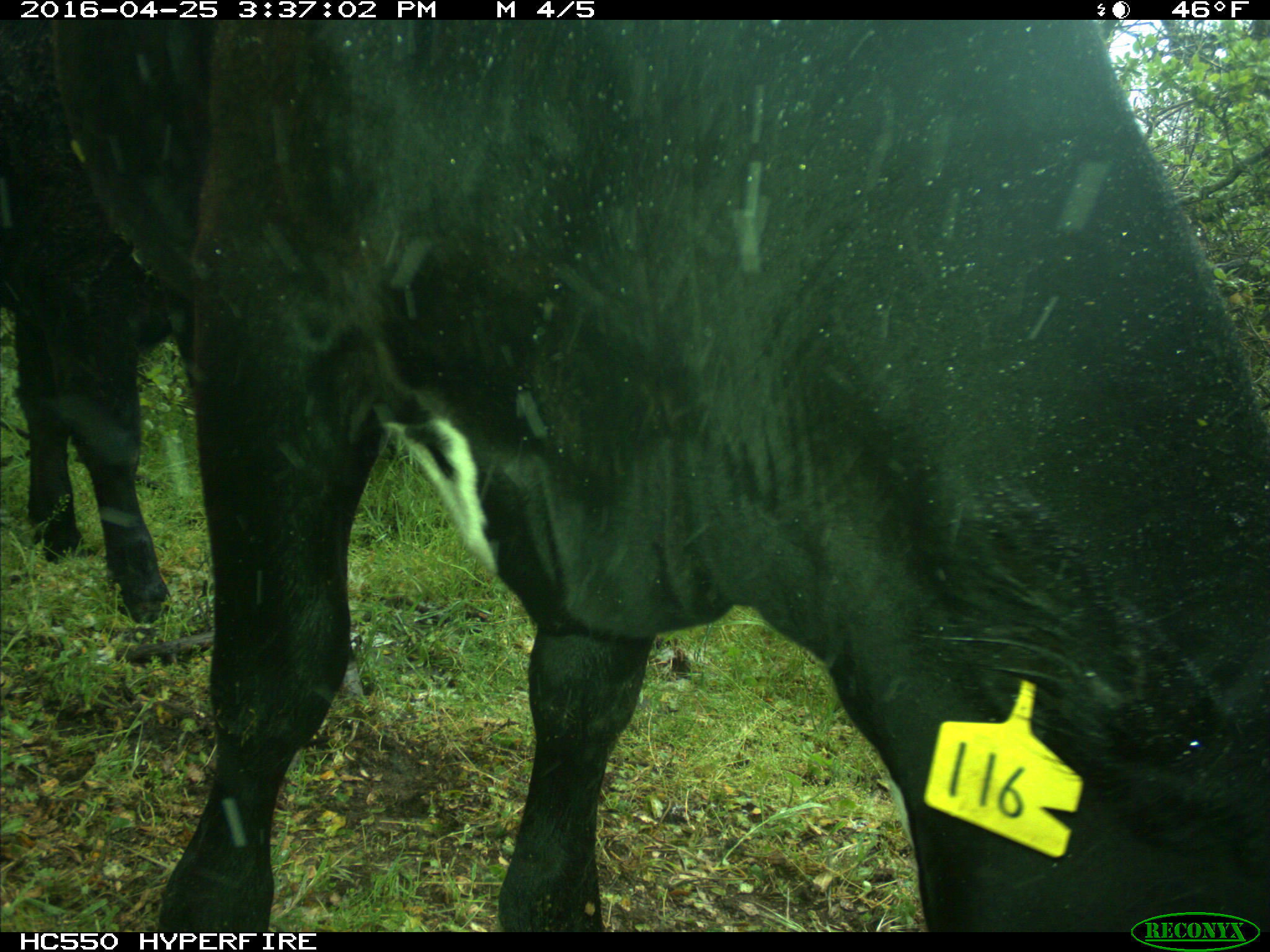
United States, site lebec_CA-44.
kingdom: Animalia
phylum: Chordata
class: Mammalia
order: Artiodactyla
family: Bovidae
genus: Bos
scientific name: Bos taurus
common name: domestic cow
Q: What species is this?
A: Bos taurus (domestic cow).